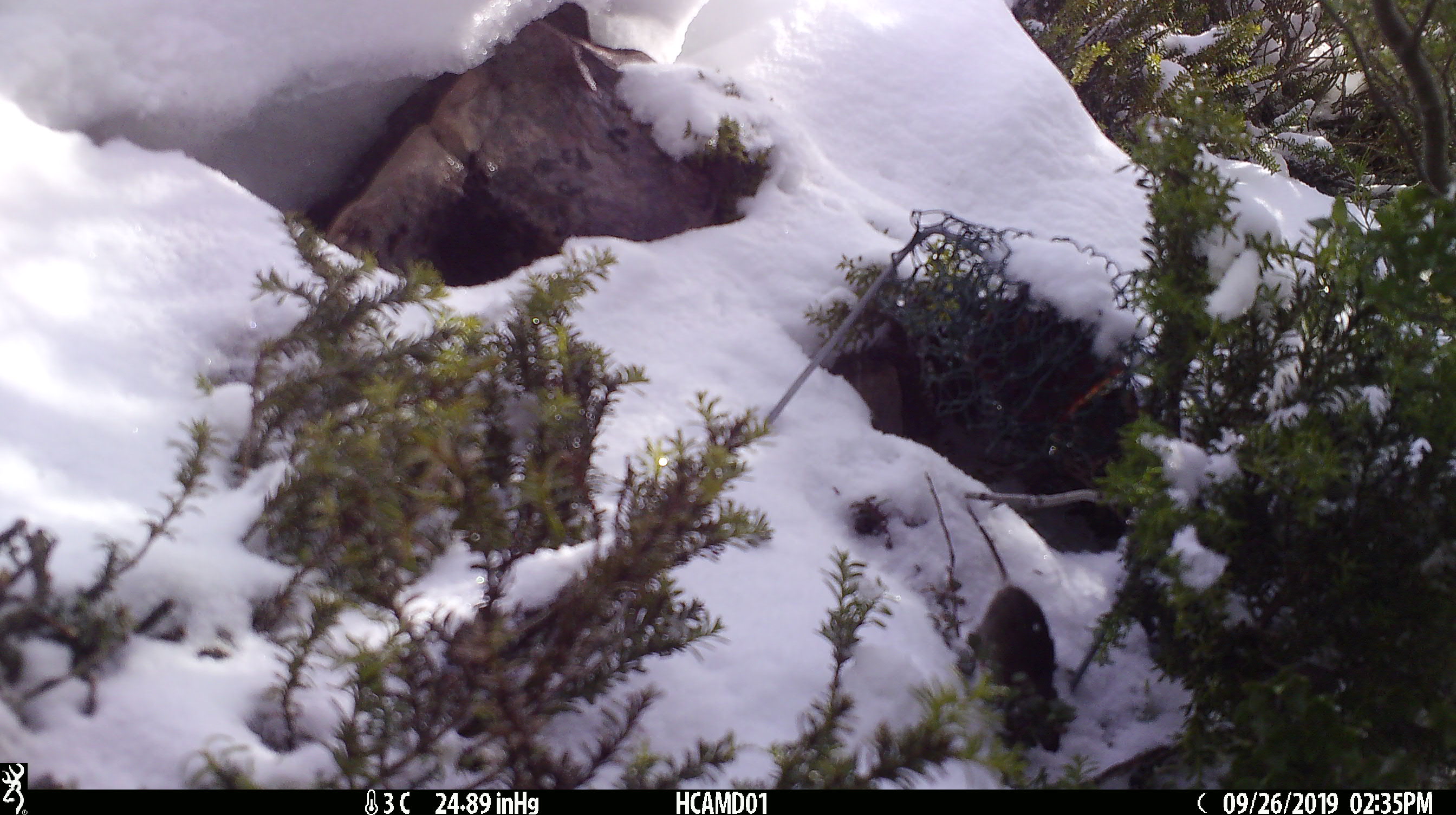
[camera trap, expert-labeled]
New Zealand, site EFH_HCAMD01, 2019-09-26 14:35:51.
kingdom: Animalia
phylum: Chordata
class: Mammalia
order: Rodentia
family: Muridae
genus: Mus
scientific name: Mus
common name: mouse